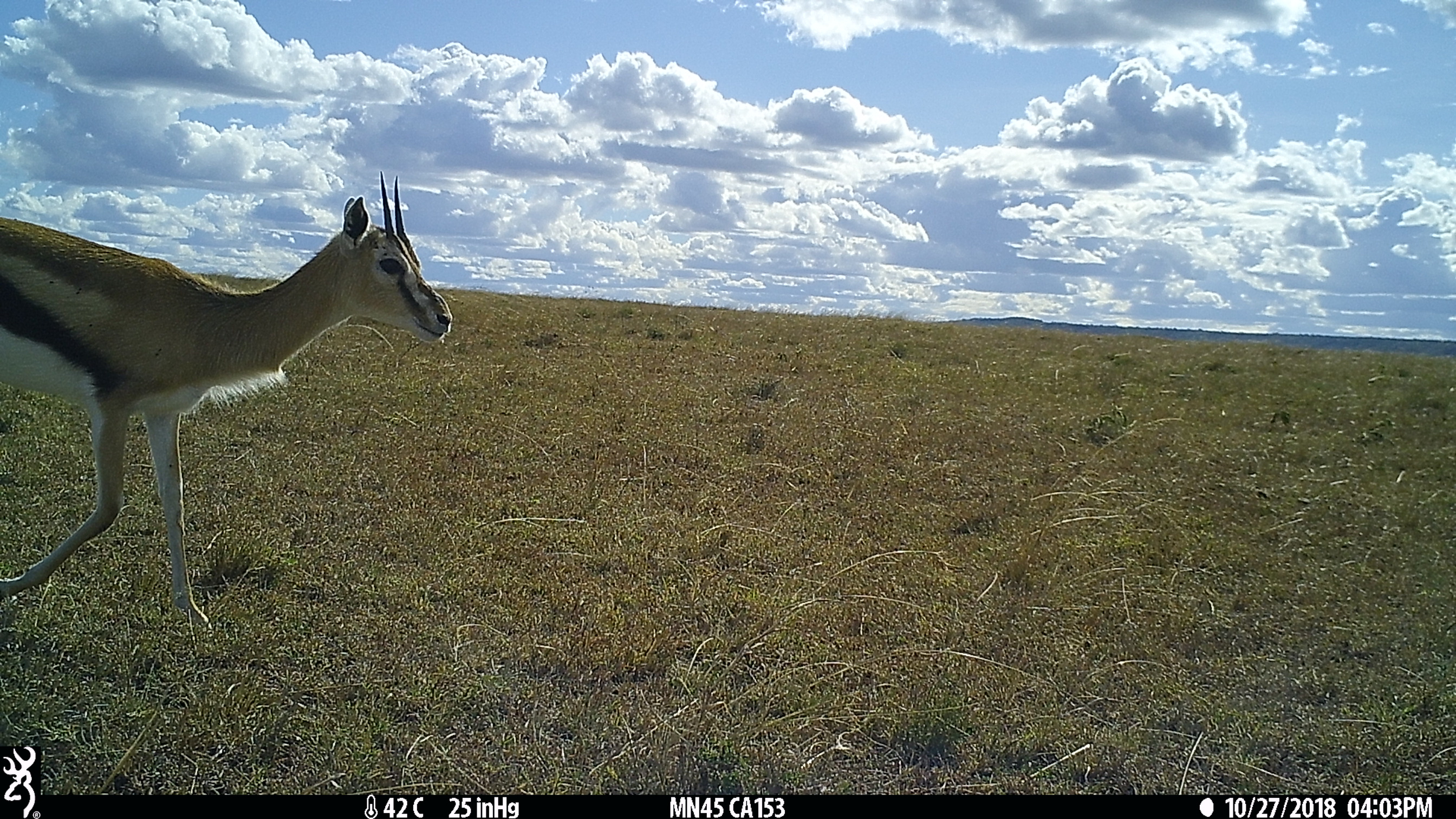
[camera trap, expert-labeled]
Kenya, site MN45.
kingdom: Animalia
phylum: Chordata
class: Mammalia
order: Artiodactyla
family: Bovidae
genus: Eudorcas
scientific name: Eudorcas thomsonii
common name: thomon's gazelle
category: gazelle thomsons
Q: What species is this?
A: Gazelle thomsons (thomon's gazelle) (Eudorcas thomsonii).